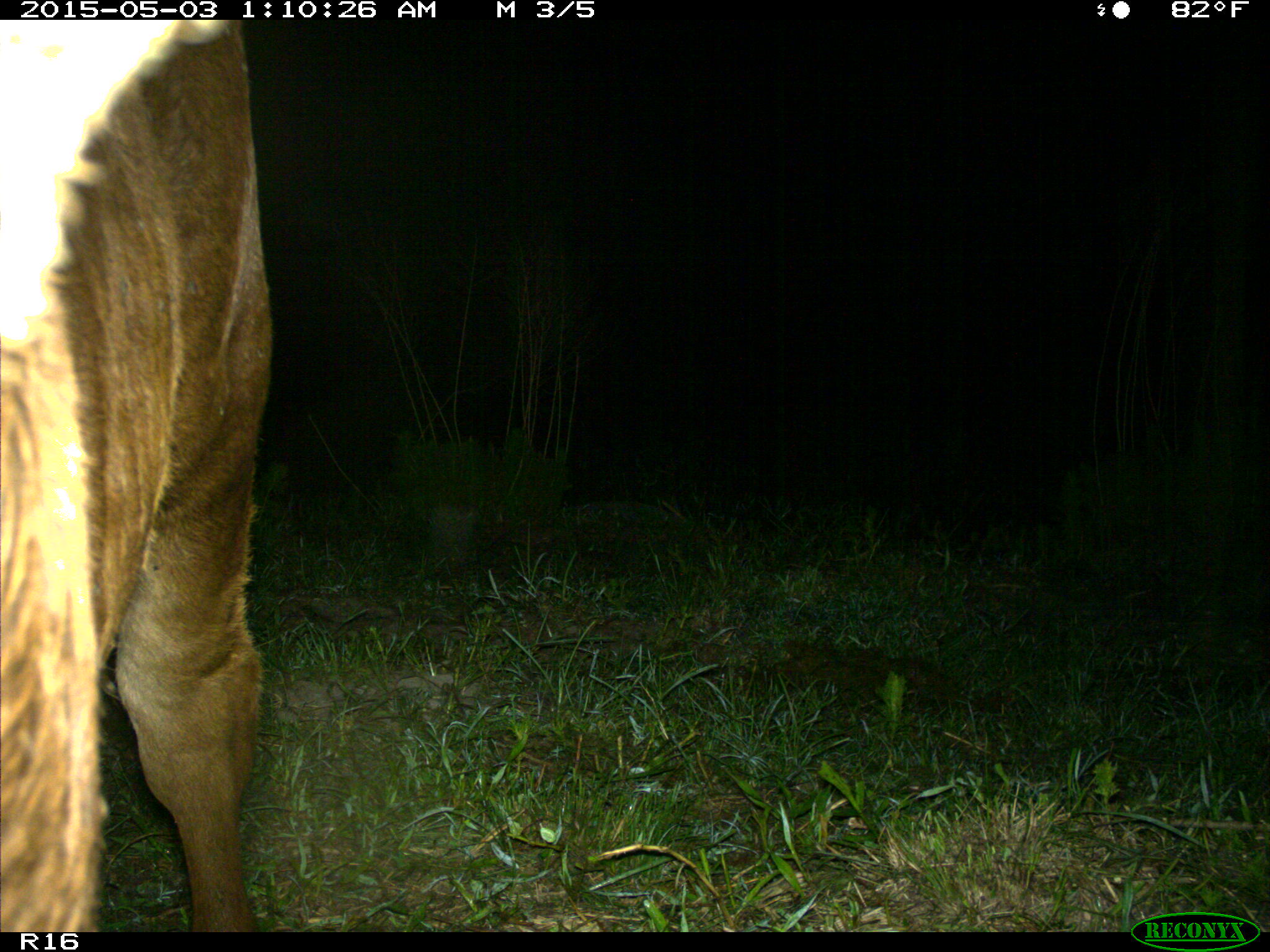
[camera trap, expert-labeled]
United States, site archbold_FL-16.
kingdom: Animalia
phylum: Chordata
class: Mammalia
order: Artiodactyla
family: Bovidae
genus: Bos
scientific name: Bos taurus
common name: domestic cow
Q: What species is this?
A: Bos taurus (domestic cow).